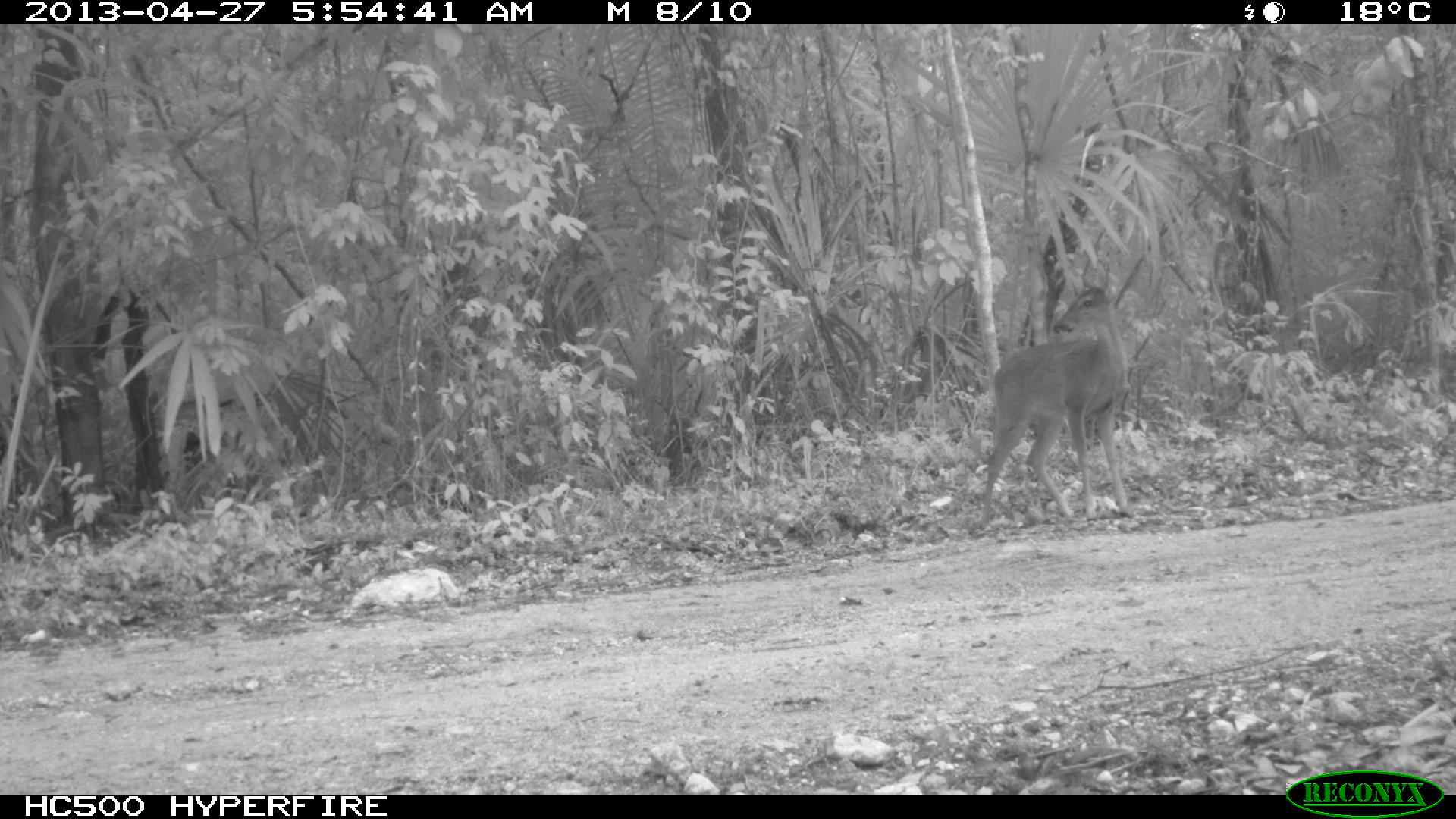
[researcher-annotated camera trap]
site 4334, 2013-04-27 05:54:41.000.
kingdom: Animalia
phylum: Chordata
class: Mammalia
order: Artiodactyla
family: Cervidae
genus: Odocoileus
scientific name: Odocoileus virginianus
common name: white-tailed deer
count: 1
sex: female